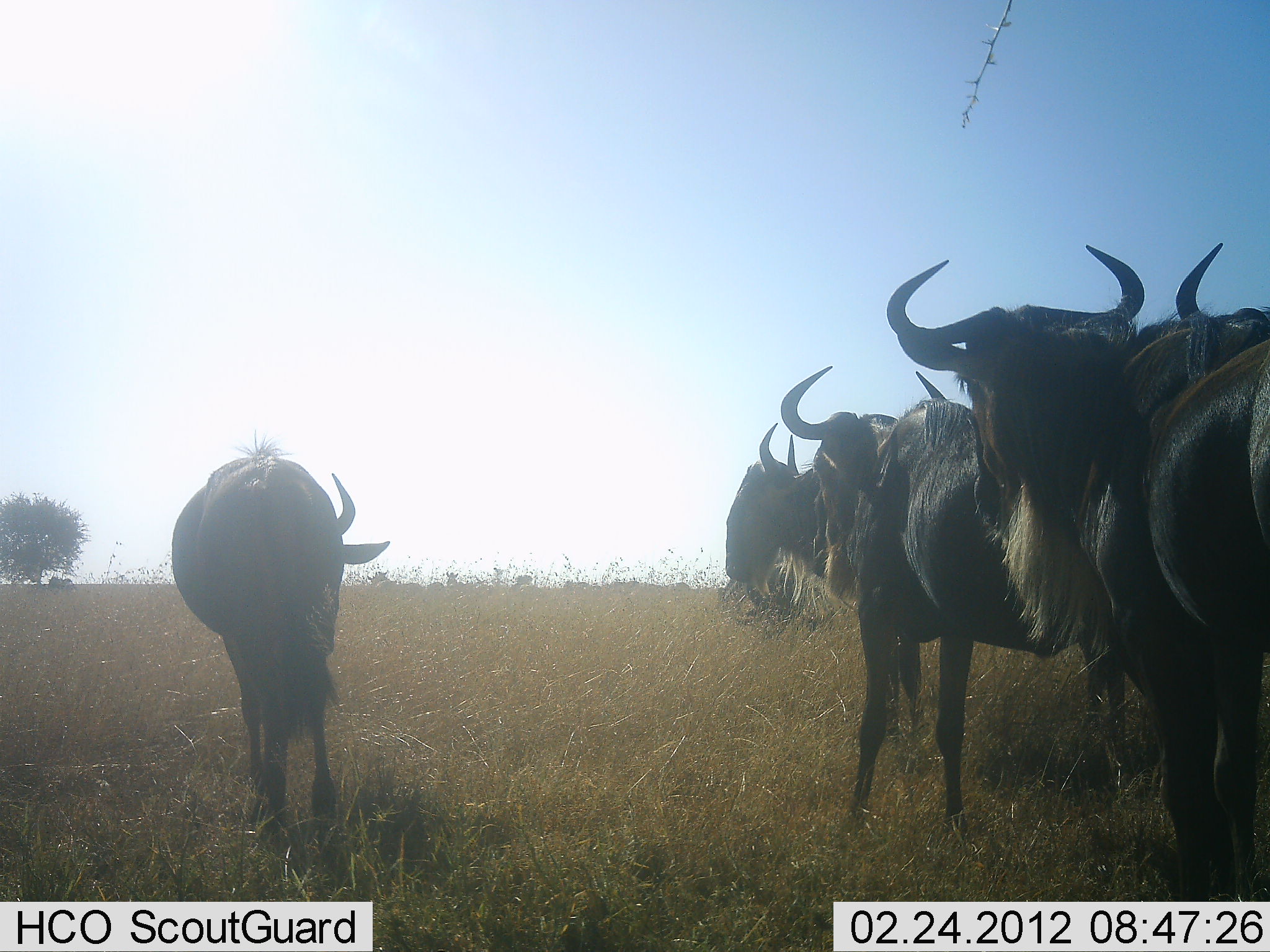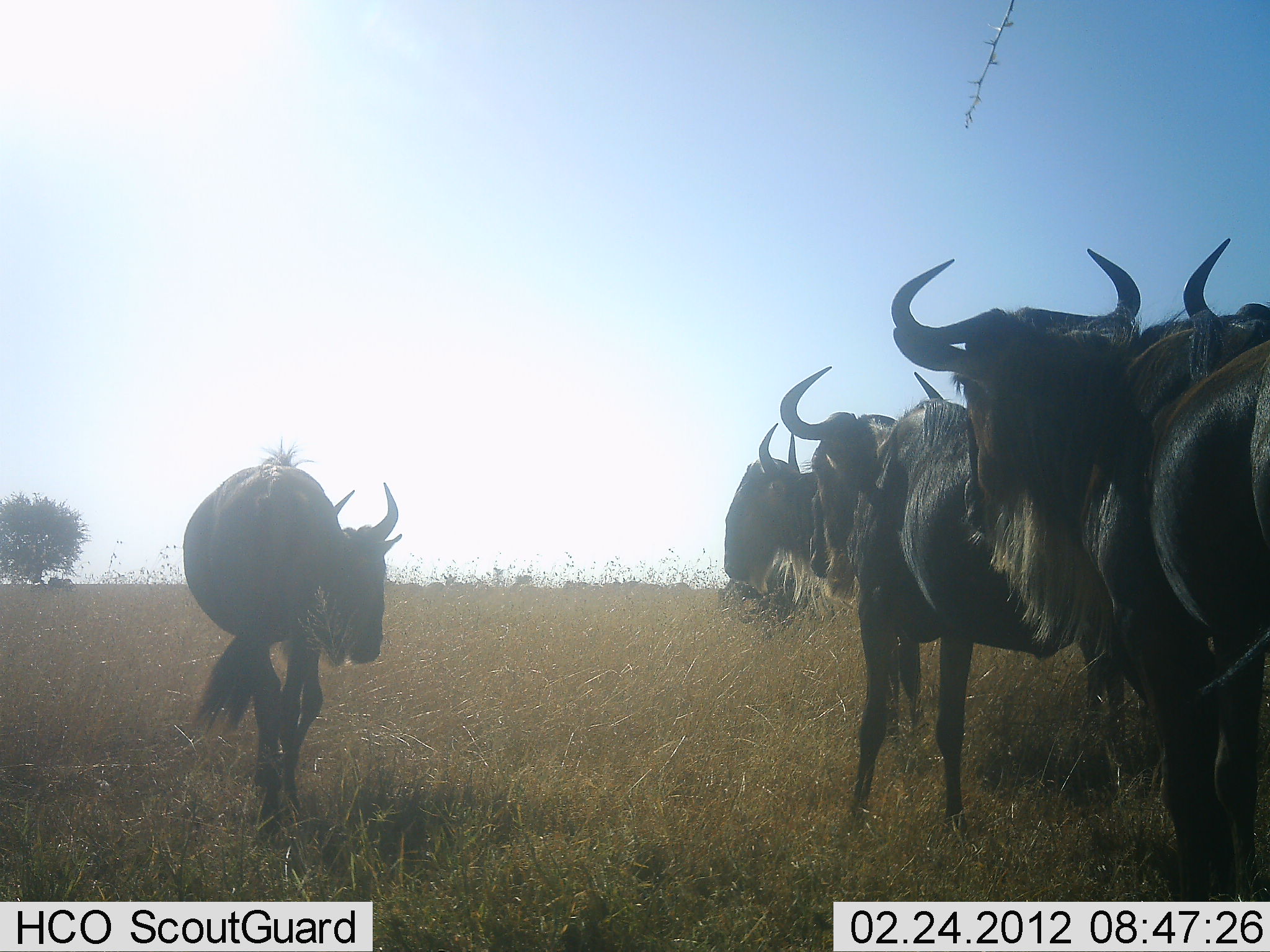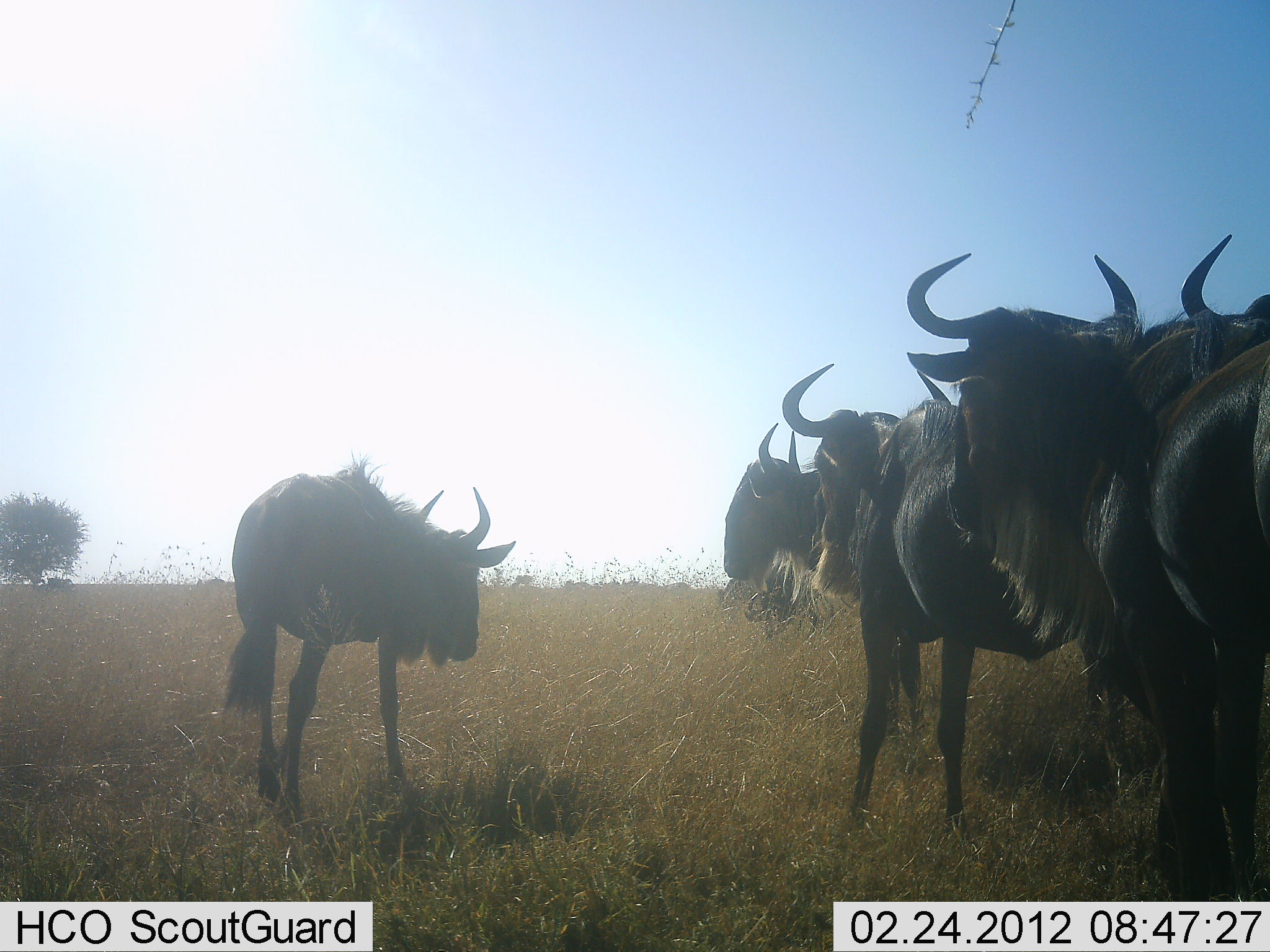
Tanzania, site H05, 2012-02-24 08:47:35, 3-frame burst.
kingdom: Animalia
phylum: Chordata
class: Mammalia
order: Artiodactyla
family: Bovidae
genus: Connochaetes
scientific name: Connochaetes taurinus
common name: blue wildebeest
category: wildebeest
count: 5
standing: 83%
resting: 8%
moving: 67%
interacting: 8%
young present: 8%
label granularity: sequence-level